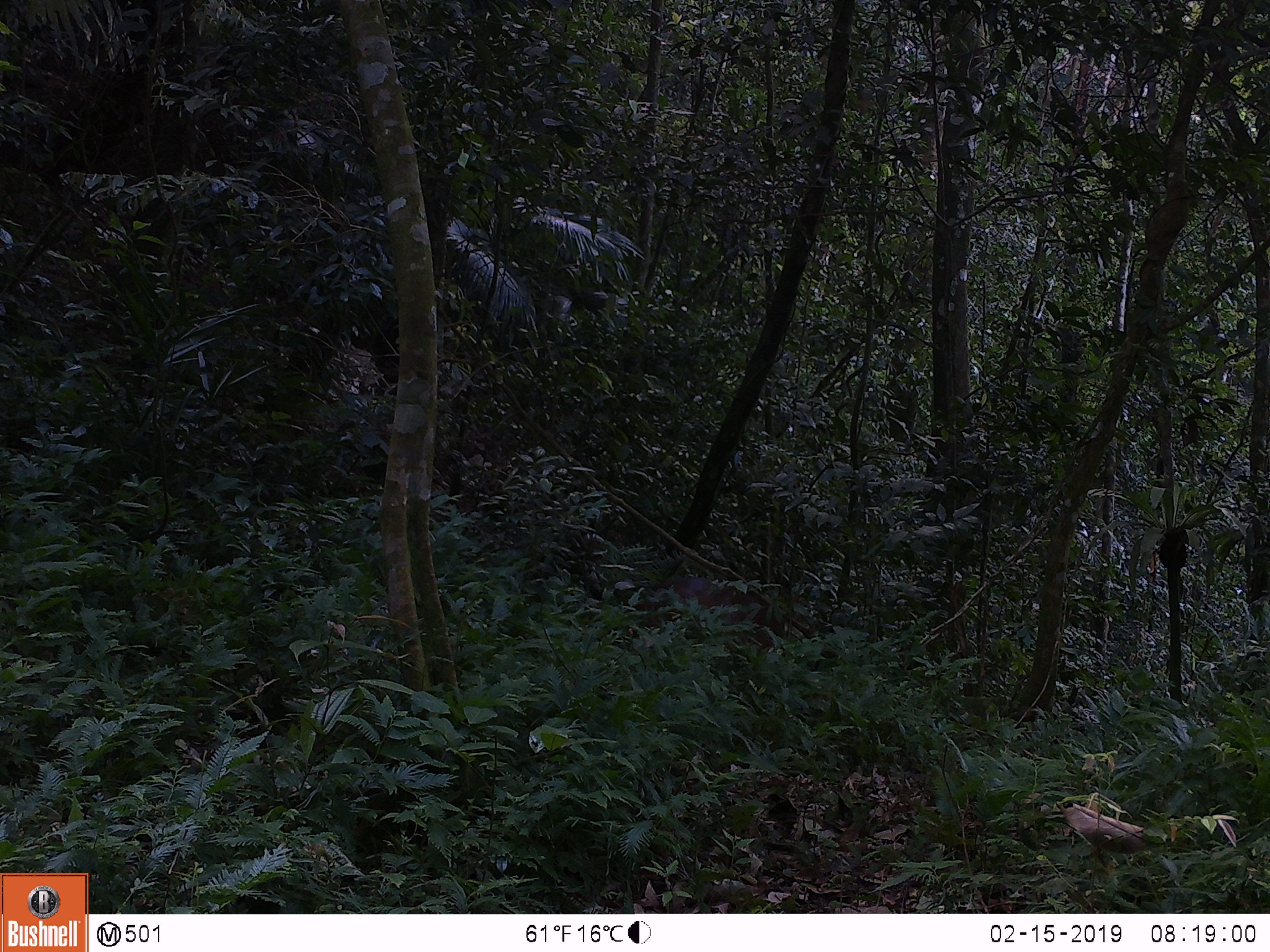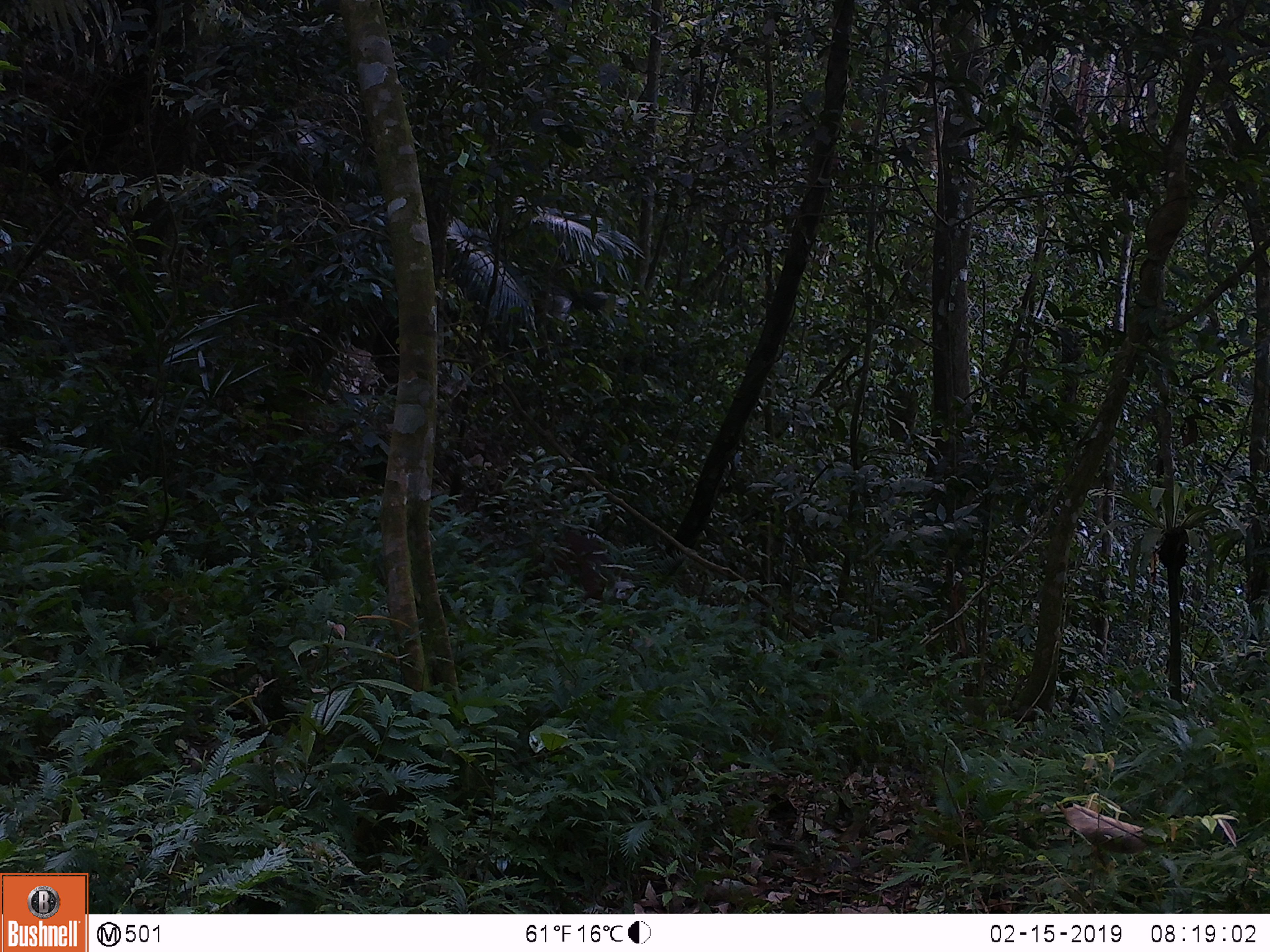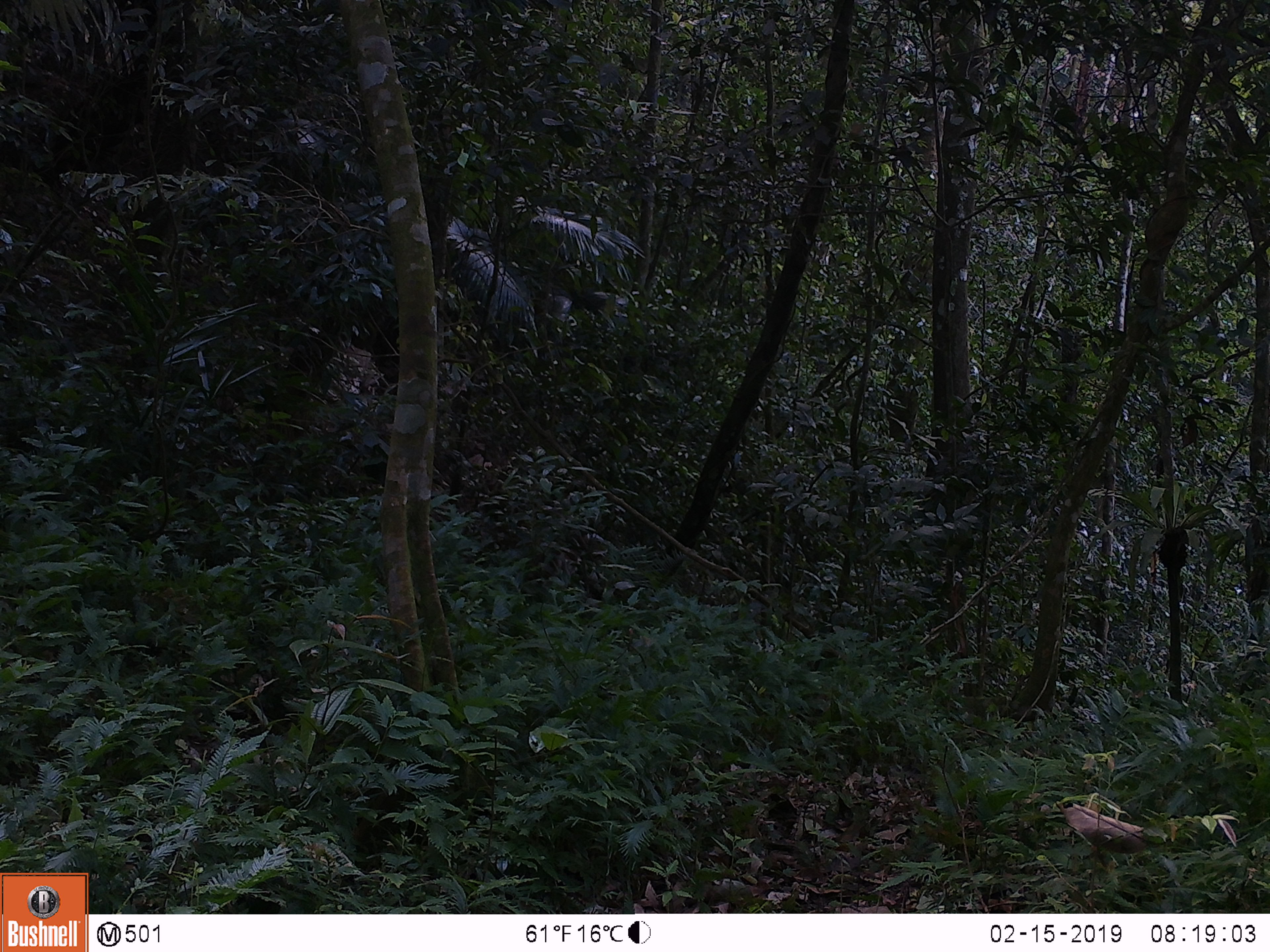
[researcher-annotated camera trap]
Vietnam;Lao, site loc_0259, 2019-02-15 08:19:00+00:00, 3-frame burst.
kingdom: Animalia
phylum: Chordata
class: Mammalia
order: Artiodactyla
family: Cervidae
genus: Muntiacus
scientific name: Muntiacus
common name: muntjacs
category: unidentified muntjac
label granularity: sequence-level